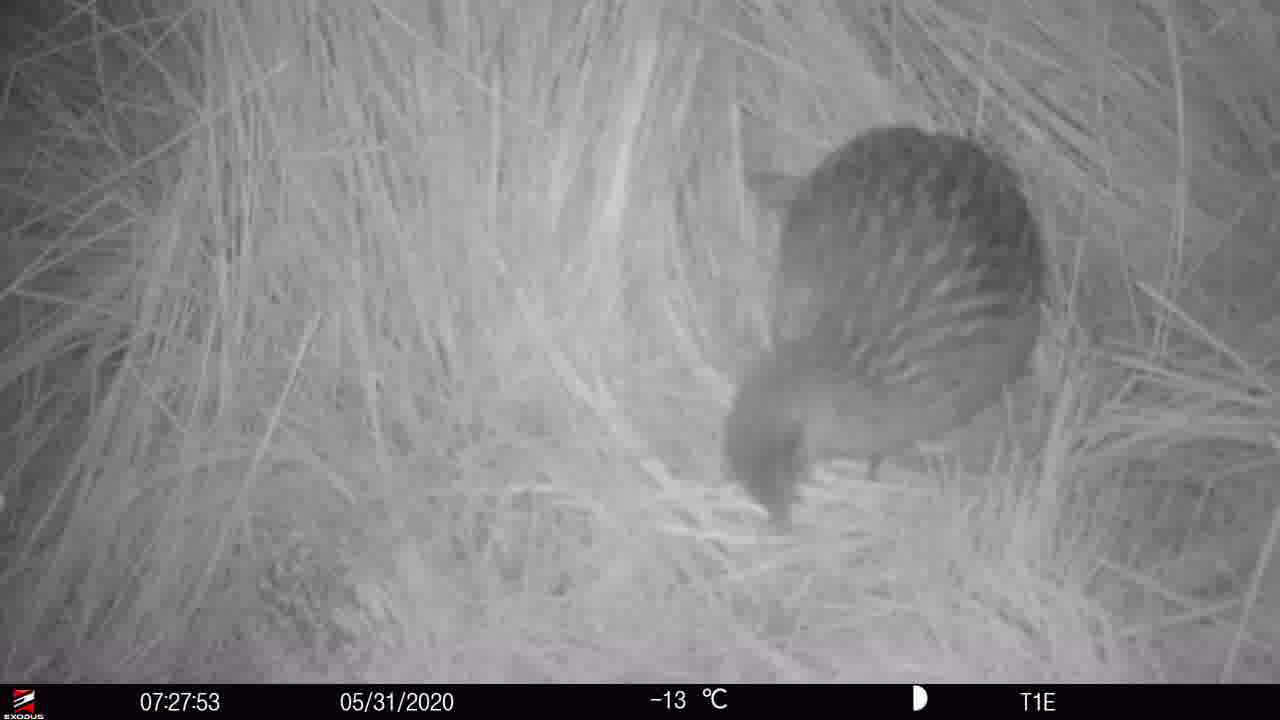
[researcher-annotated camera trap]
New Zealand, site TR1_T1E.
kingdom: Animalia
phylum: Chordata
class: Aves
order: Gruiformes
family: Rallidae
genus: Gallirallus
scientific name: Gallirallus australis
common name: weka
Weka (Gallirallus australis).